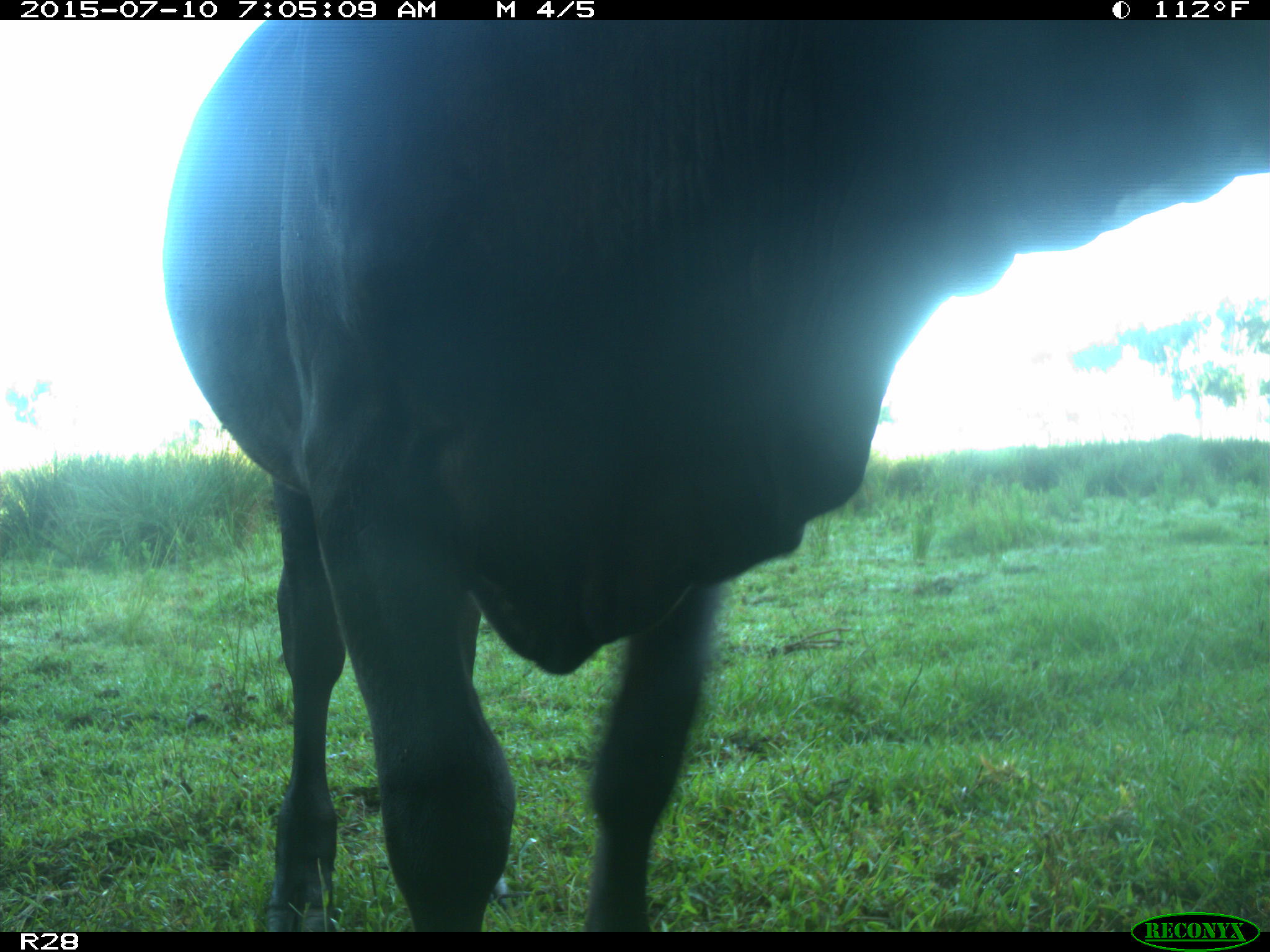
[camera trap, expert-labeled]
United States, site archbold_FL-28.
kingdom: Animalia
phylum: Chordata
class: Mammalia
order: Artiodactyla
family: Bovidae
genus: Bos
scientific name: Bos taurus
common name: domestic cow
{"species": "Bos taurus (domestic cow)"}